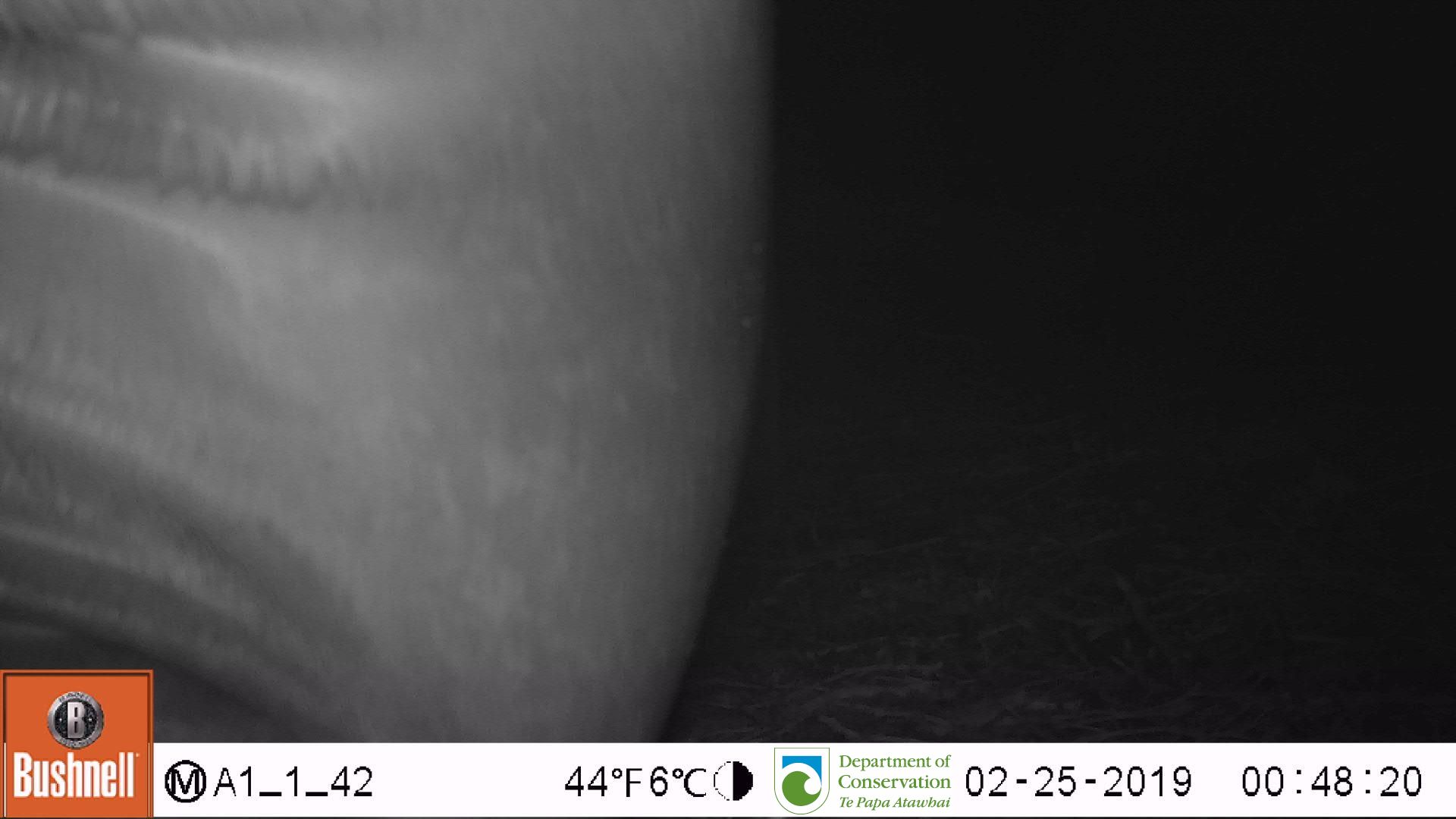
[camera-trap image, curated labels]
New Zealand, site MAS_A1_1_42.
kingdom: Animalia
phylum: Chordata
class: Mammalia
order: Carnivora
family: Otariidae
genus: Phocarctos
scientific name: Phocarctos hookeri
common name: new zealand sea lion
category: sealion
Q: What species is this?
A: Sealion (new zealand sea lion) (Phocarctos hookeri).